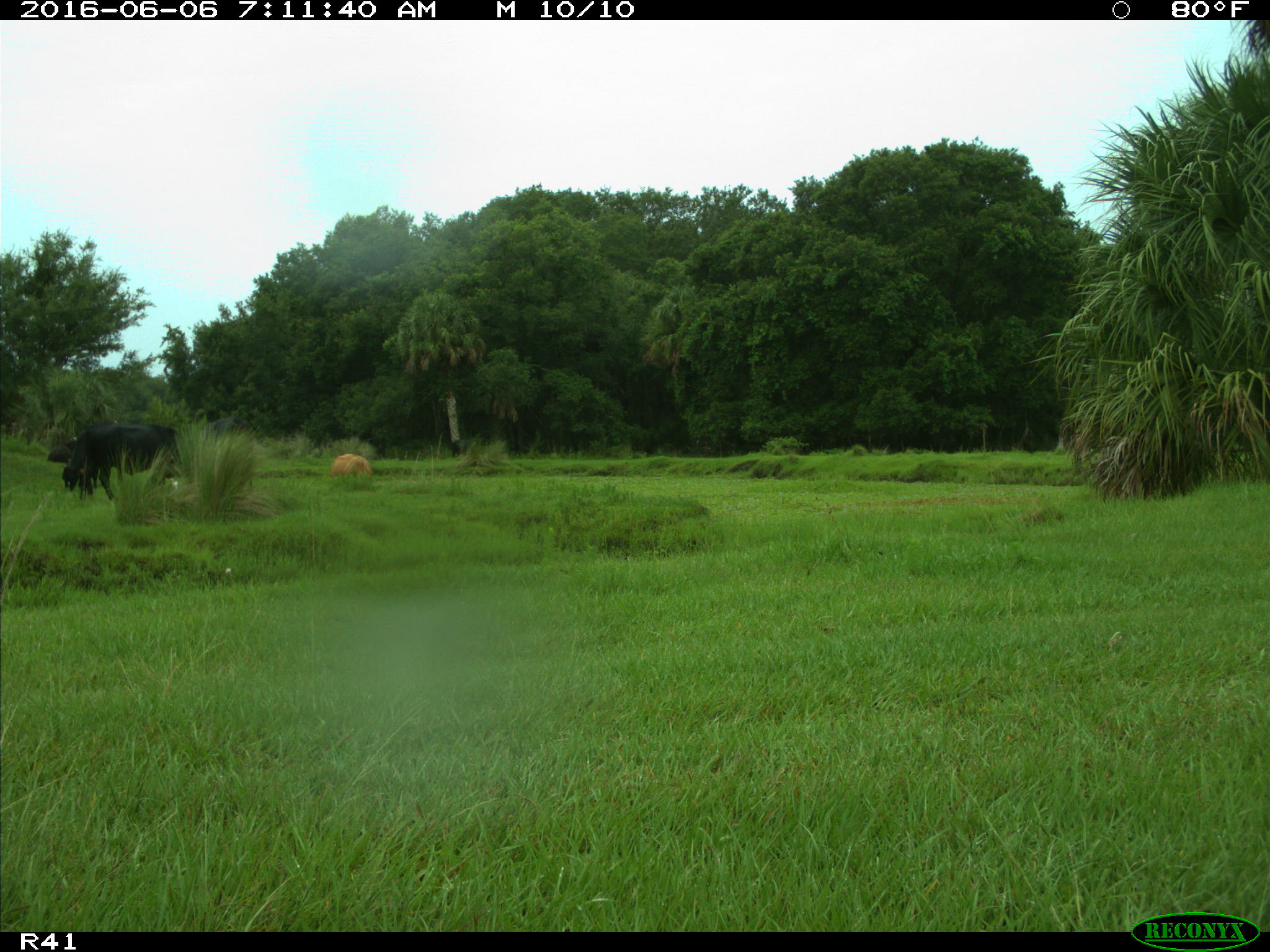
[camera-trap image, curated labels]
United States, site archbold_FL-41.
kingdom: Animalia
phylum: Chordata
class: Mammalia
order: Artiodactyla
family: Bovidae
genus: Bos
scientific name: Bos taurus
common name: domestic cow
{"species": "Bos taurus (domestic cow)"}